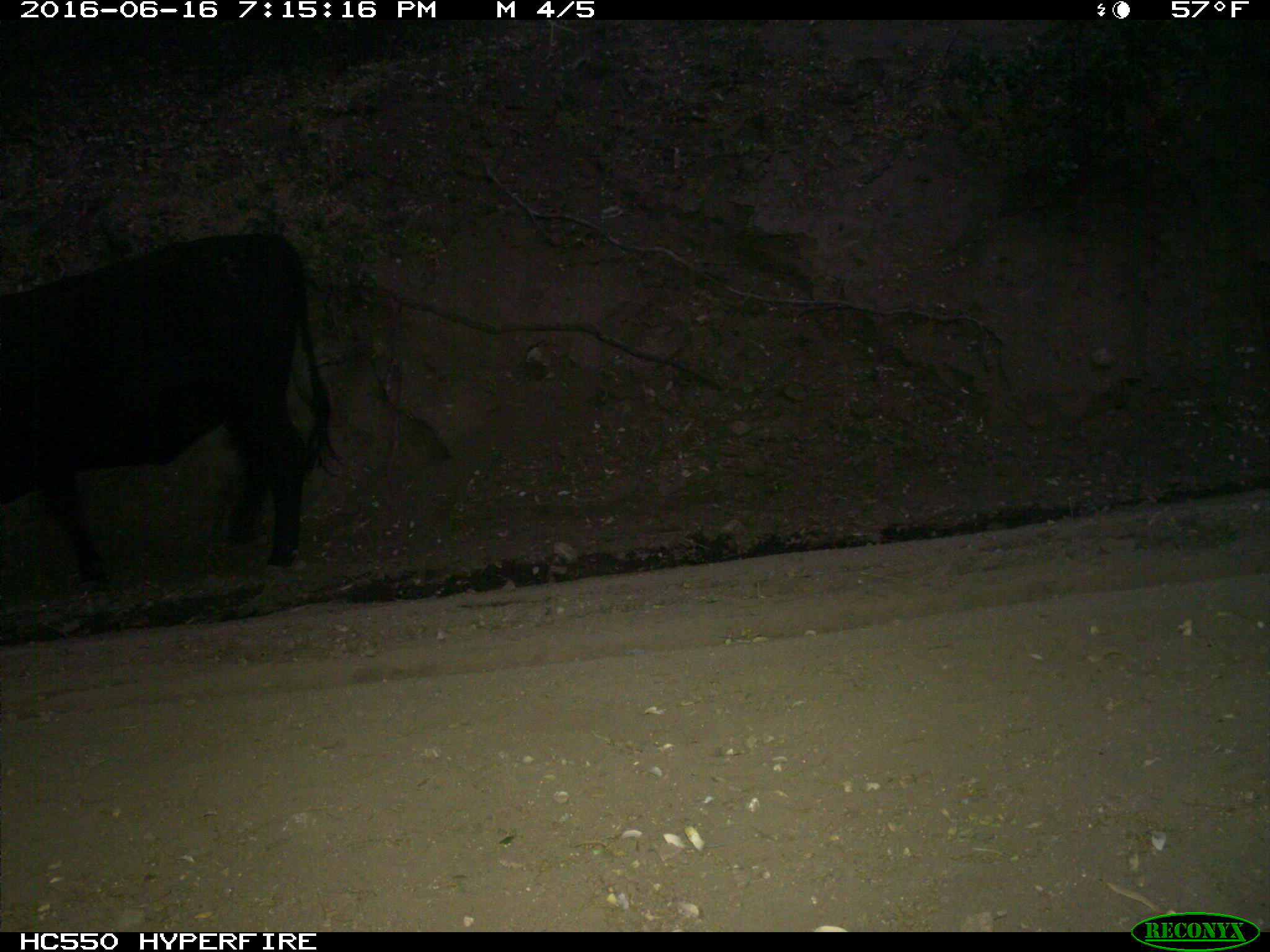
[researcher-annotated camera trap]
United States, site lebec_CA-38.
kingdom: Animalia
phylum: Chordata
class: Mammalia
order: Artiodactyla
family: Bovidae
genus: Bos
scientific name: Bos taurus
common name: domestic cow